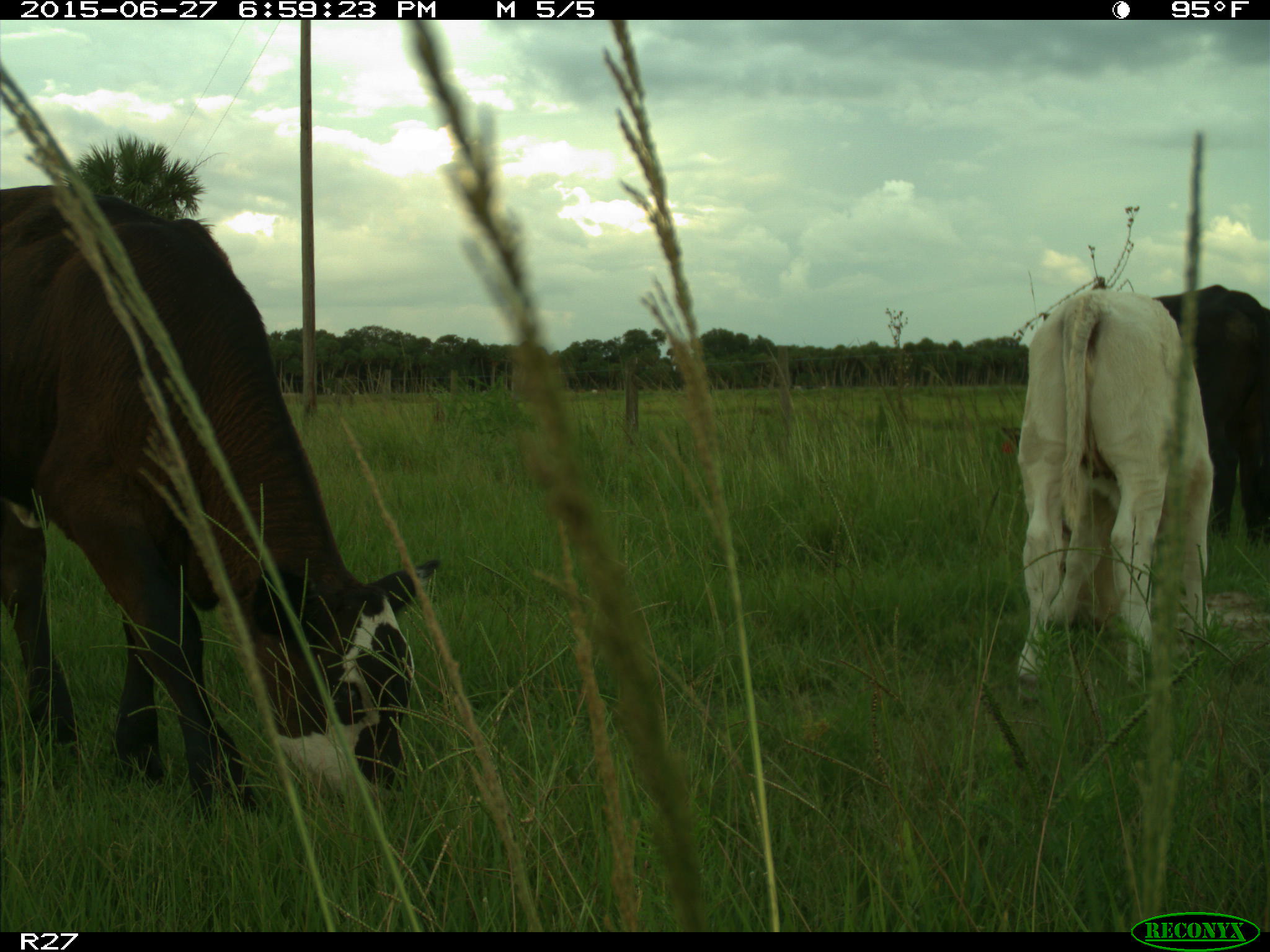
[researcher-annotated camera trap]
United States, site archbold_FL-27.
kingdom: Animalia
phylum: Chordata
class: Mammalia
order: Artiodactyla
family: Bovidae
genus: Bos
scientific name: Bos taurus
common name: domestic cow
Bos taurus (domestic cow).